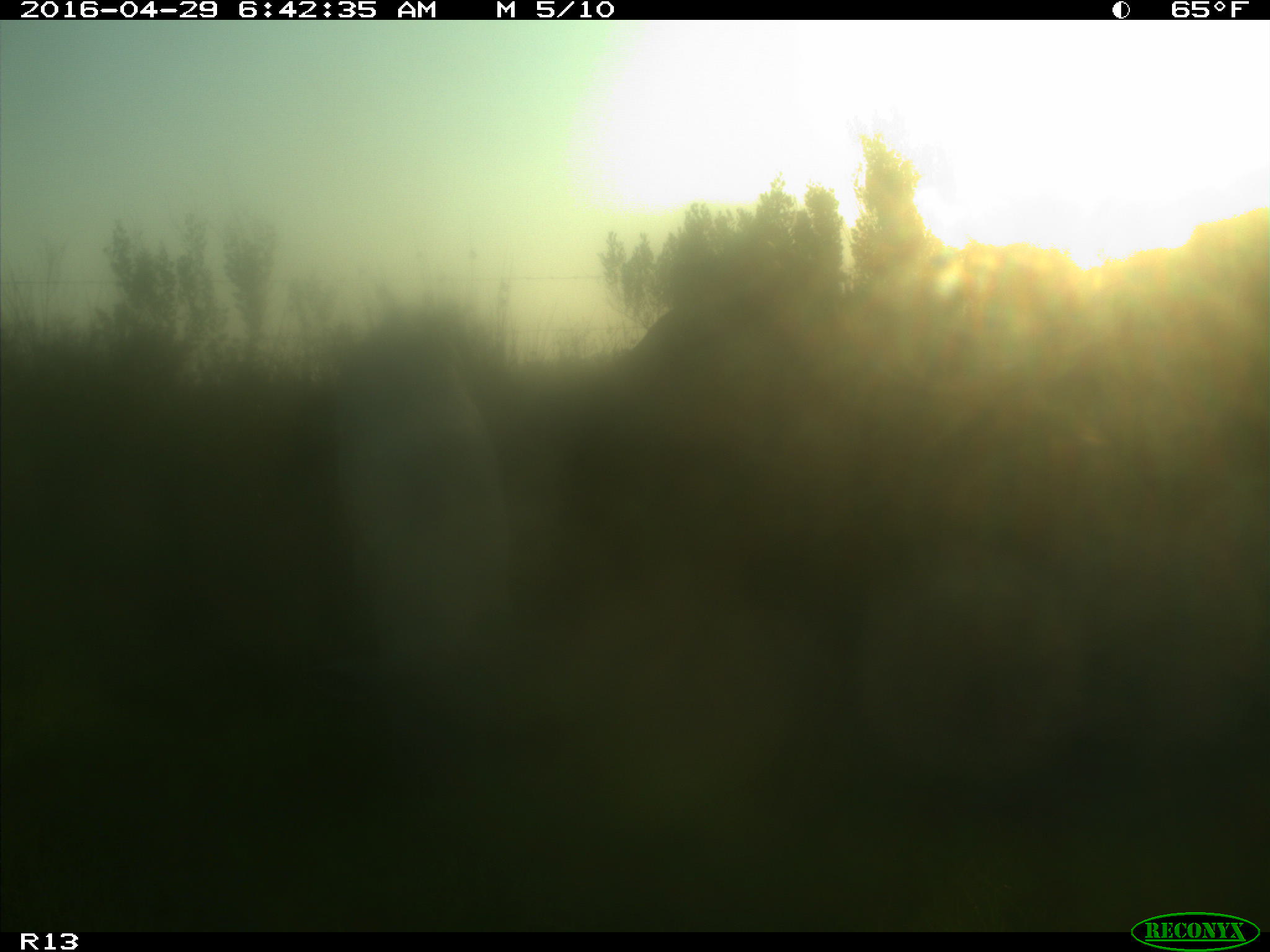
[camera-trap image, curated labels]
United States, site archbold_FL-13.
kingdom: Animalia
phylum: Chordata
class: Mammalia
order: Artiodactyla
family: Bovidae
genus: Bos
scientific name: Bos taurus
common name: domestic cow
Bos taurus (domestic cow).